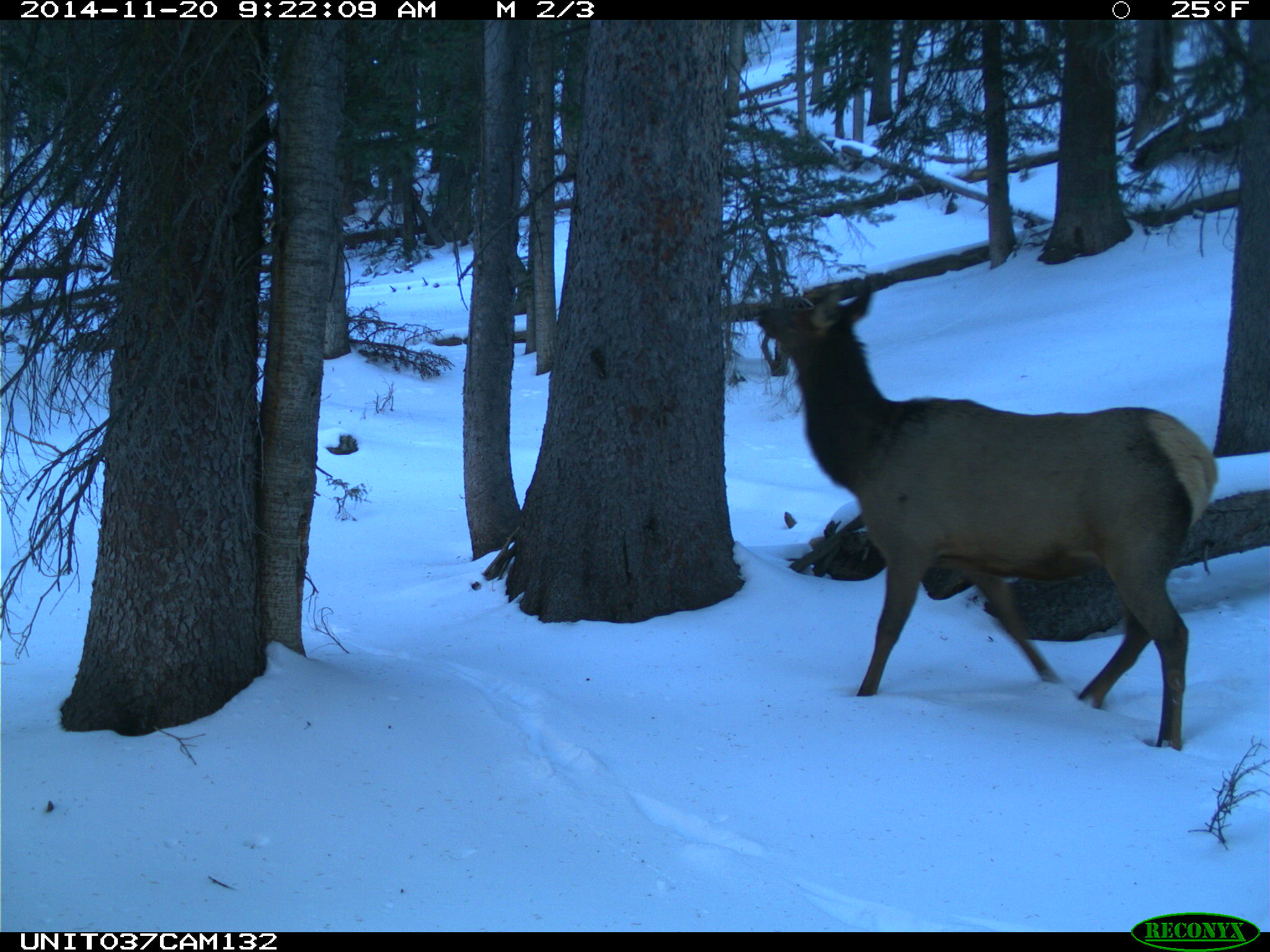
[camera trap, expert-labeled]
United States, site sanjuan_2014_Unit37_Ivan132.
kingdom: Animalia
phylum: Chordata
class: Mammalia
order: Artiodactyla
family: Cervidae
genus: Cervus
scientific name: Cervus elaphus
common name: red deer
Cervus elaphus (red deer).